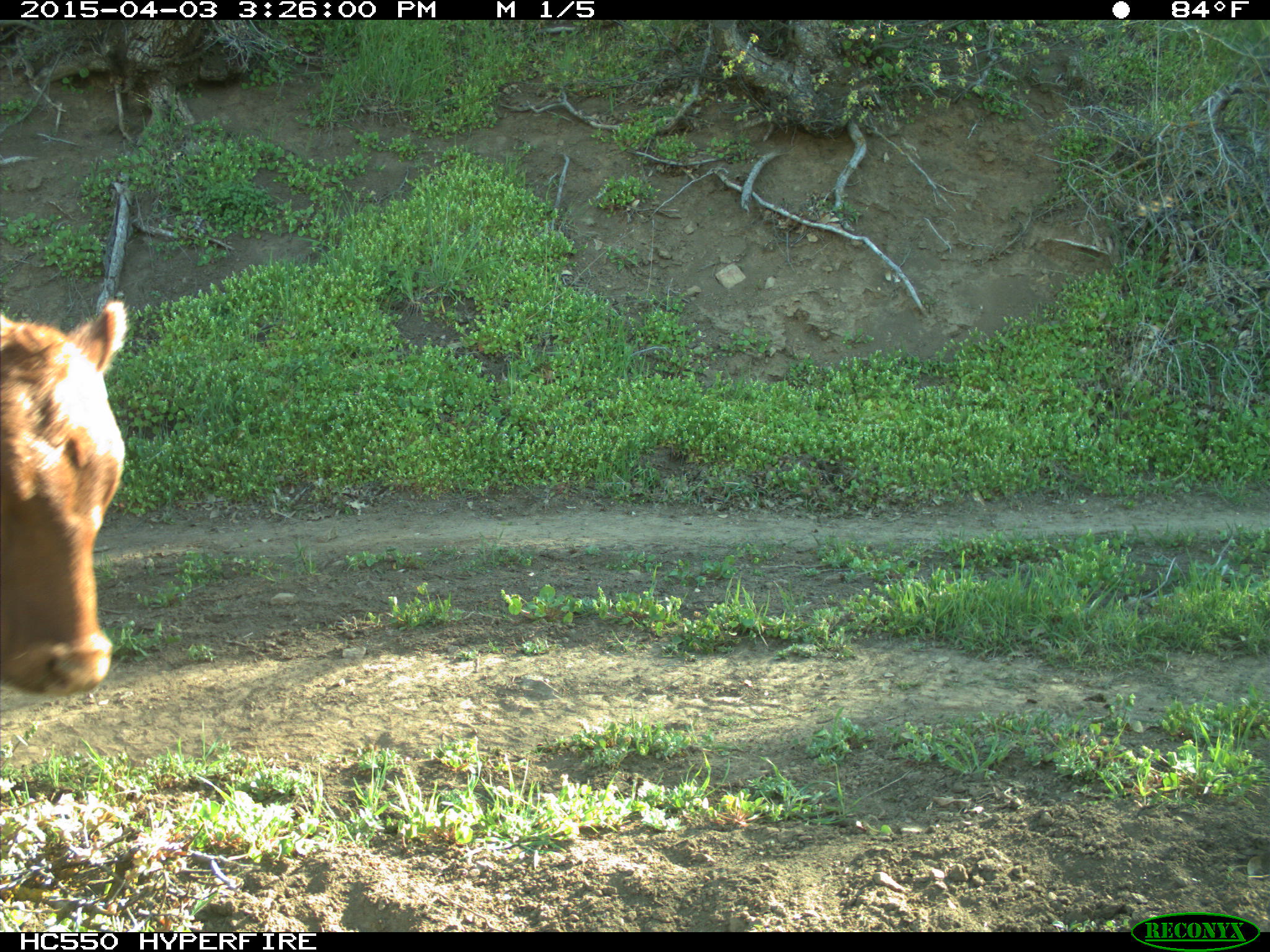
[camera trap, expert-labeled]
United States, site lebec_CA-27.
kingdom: Animalia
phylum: Chordata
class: Mammalia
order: Artiodactyla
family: Bovidae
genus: Bos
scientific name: Bos taurus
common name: domestic cow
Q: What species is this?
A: Bos taurus (domestic cow).